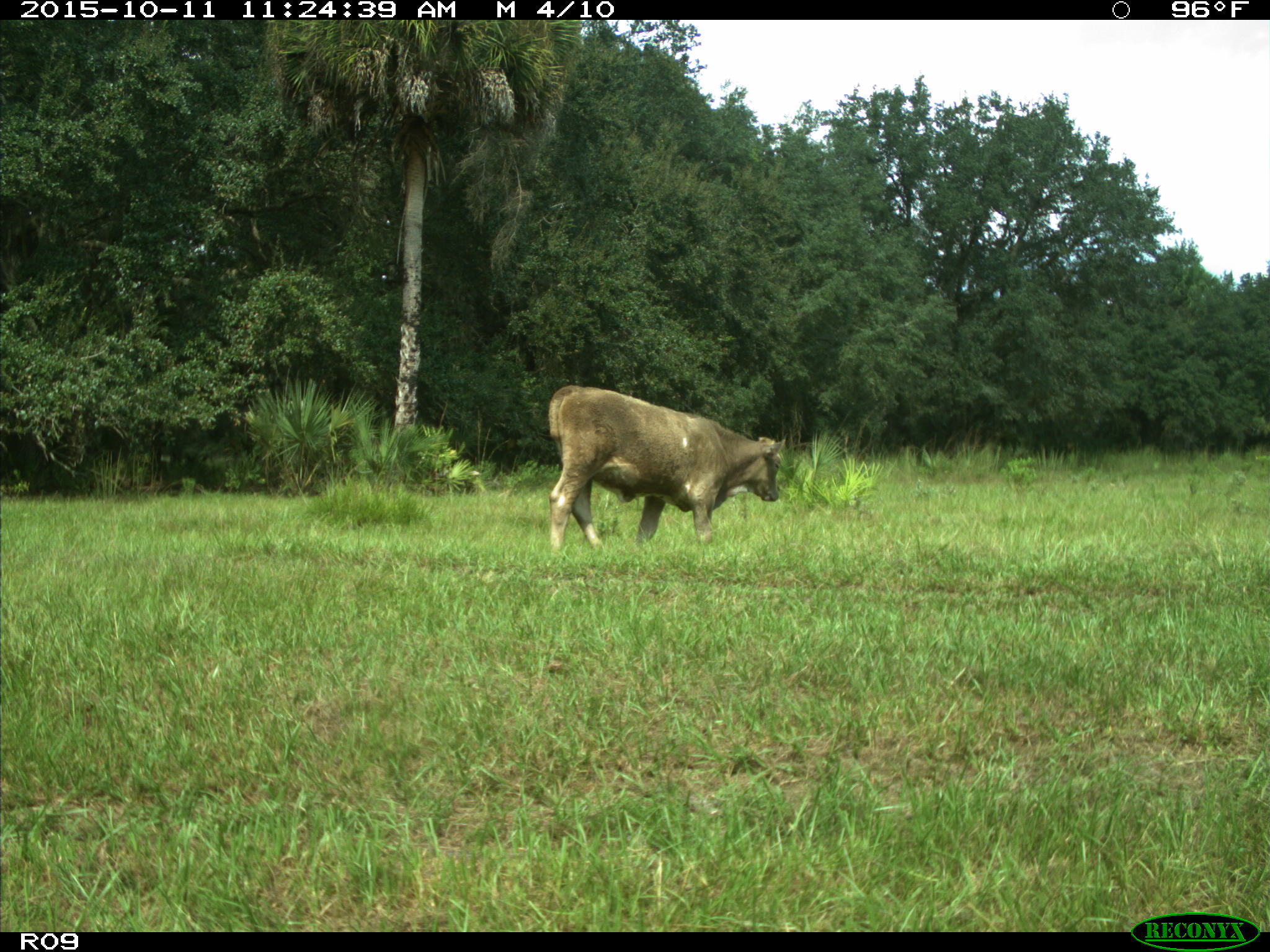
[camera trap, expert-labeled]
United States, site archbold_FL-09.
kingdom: Animalia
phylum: Chordata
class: Mammalia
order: Artiodactyla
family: Bovidae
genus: Bos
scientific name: Bos taurus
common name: domestic cow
Bos taurus (domestic cow).